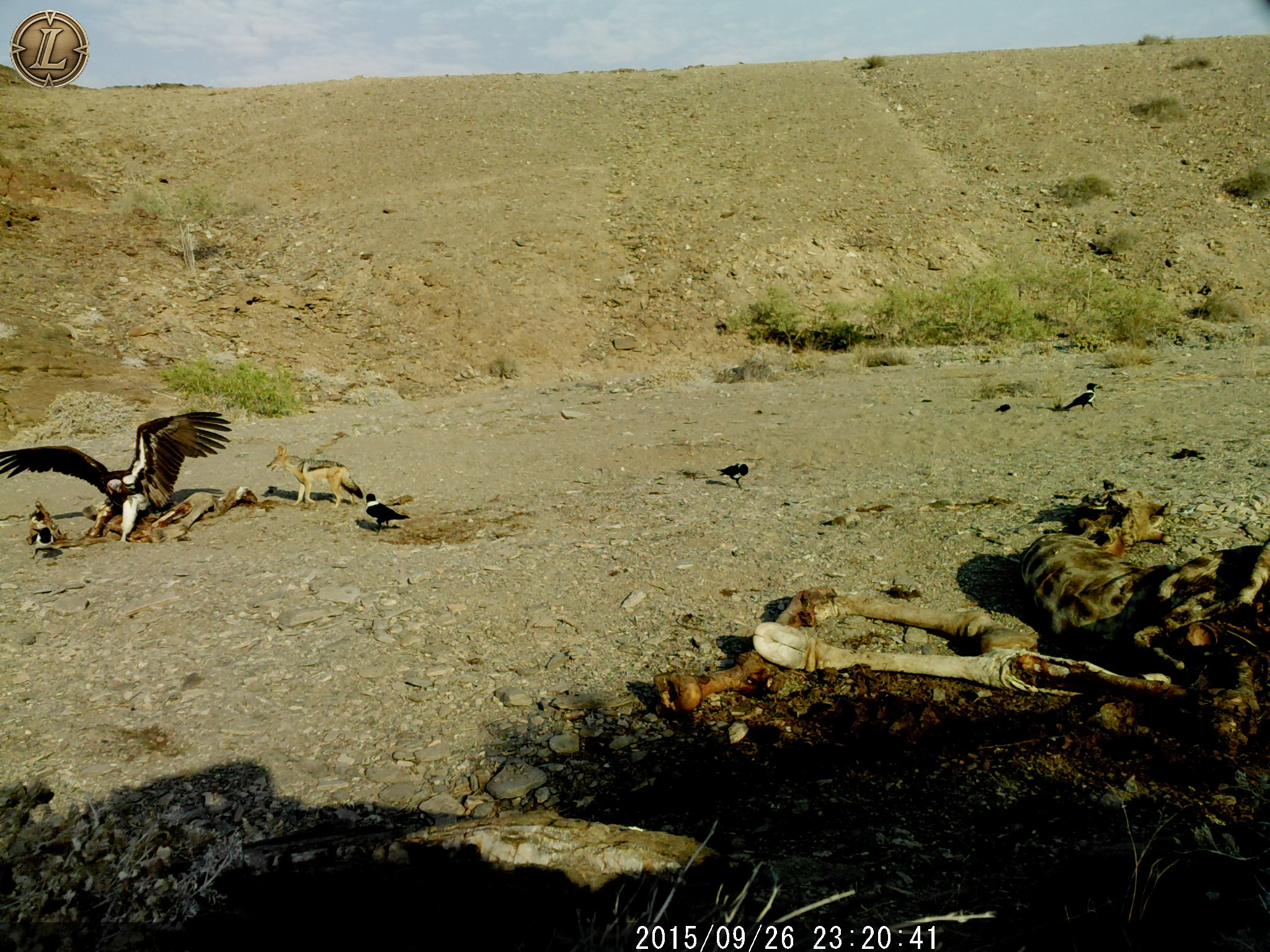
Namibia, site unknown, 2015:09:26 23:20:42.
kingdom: Animalia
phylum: Chordata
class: Aves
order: Accipitriformes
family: Accipitridae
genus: Torgos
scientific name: Torgos tracheliotos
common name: lappet-faced vulture